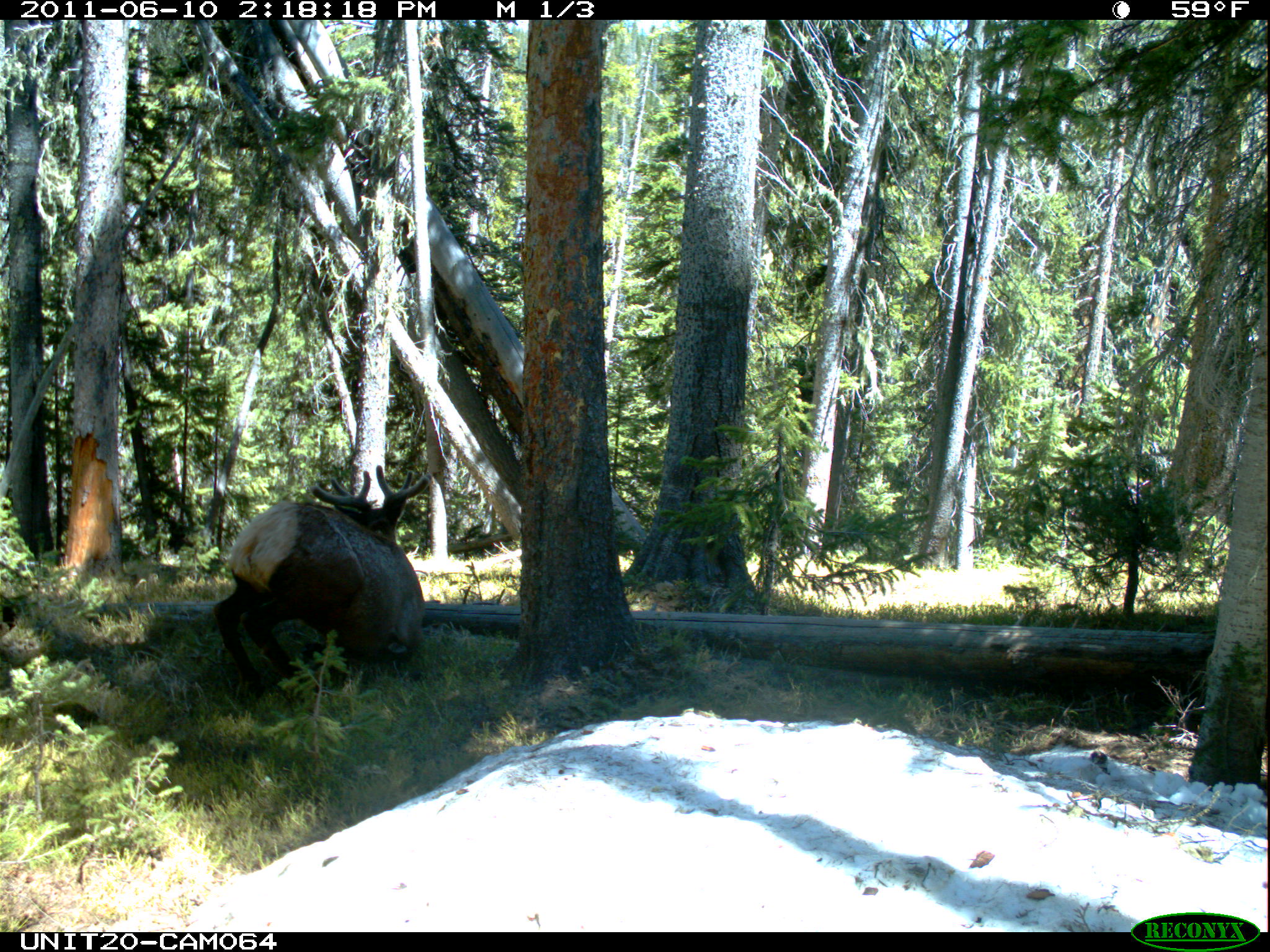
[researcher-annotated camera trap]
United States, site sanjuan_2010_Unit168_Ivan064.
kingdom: Animalia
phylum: Chordata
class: Mammalia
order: Artiodactyla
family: Cervidae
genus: Cervus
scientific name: Cervus elaphus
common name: red deer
Cervus elaphus (red deer).